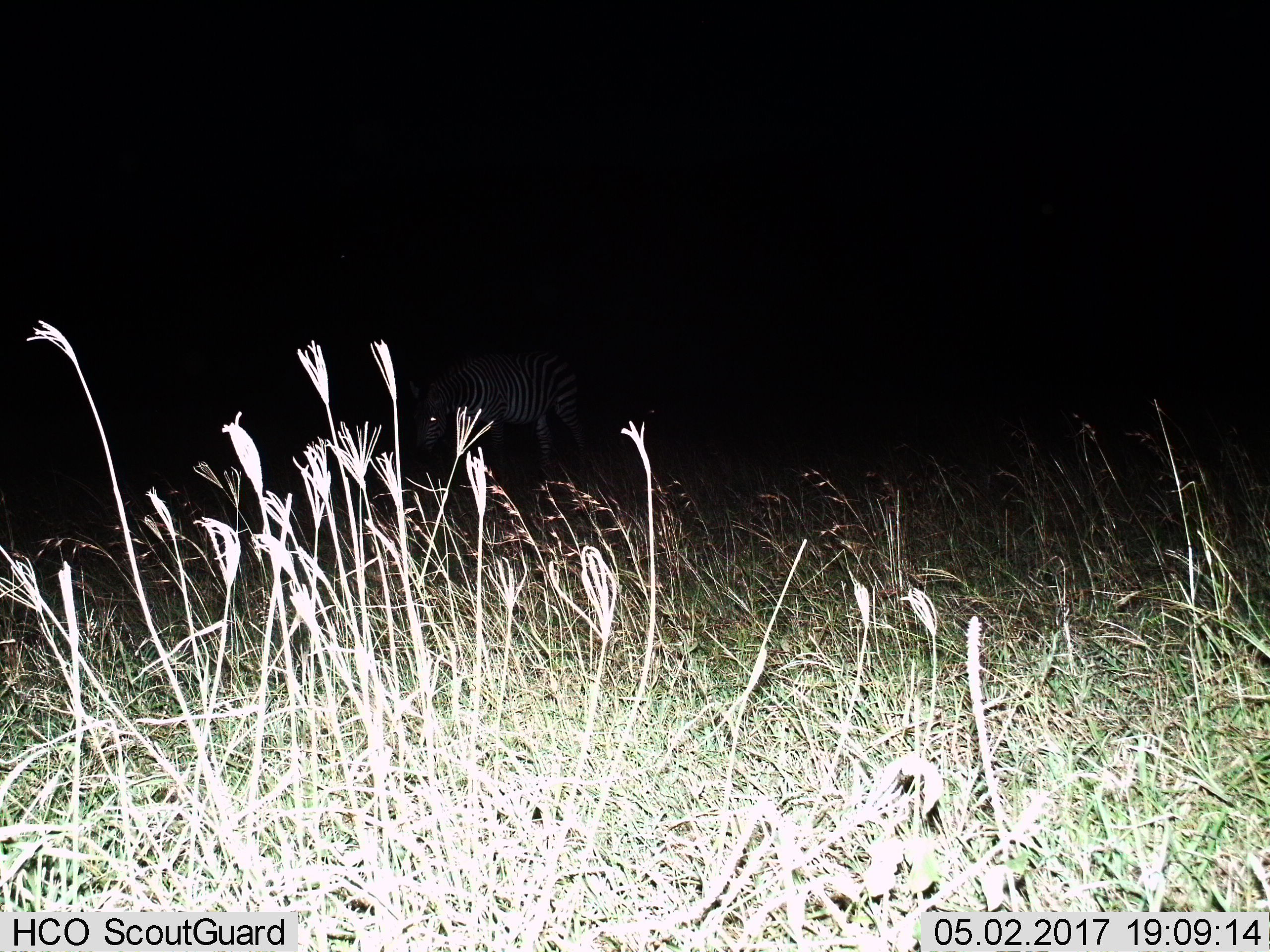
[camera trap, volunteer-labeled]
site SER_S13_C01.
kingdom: Animalia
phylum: Chordata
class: Mammalia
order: Perissodactyla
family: Equidae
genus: Equus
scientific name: Equus quagga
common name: plains zebra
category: zebraplains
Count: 1.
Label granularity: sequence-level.